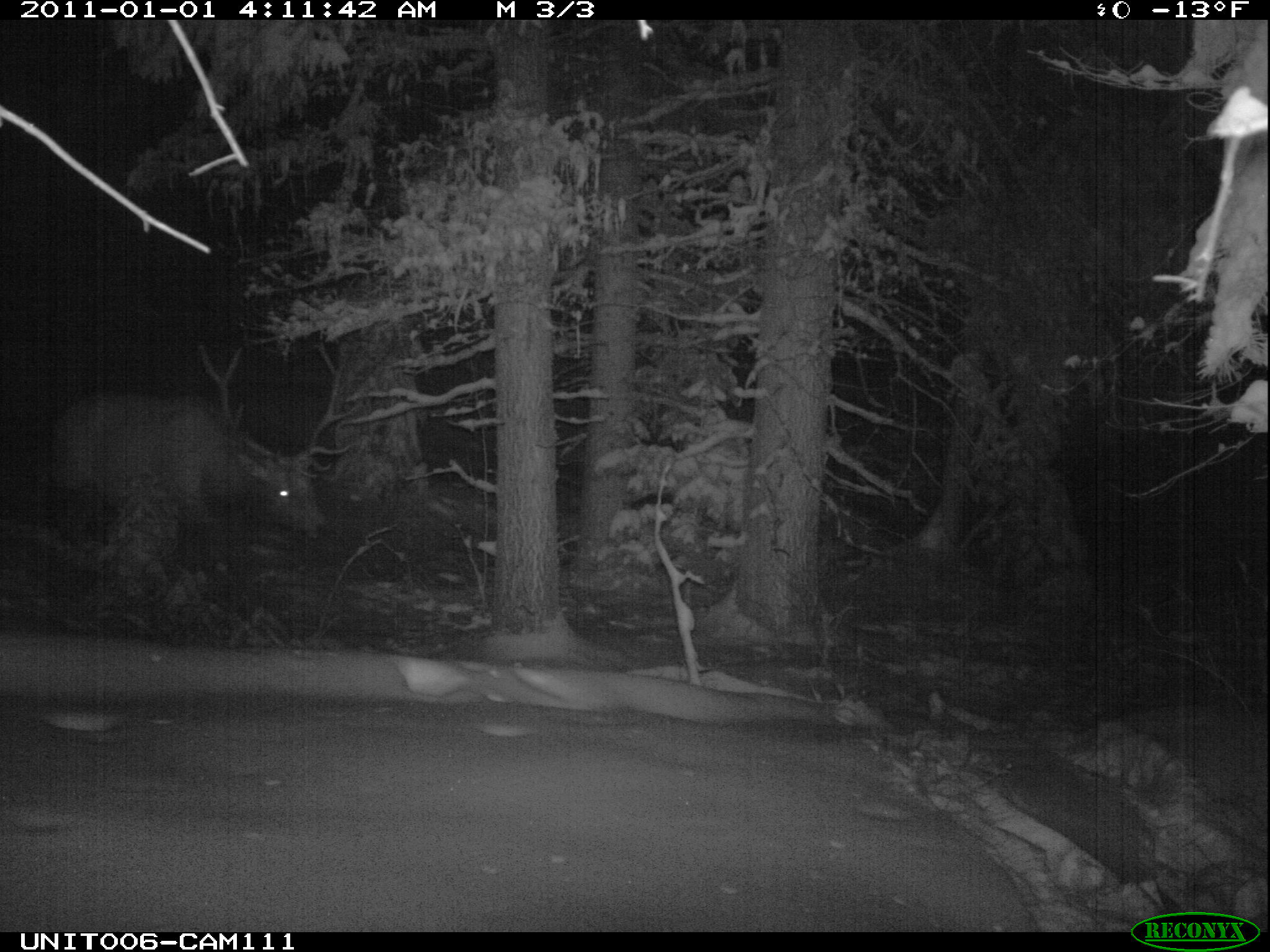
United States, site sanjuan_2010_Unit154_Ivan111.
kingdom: Animalia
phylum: Chordata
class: Mammalia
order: Artiodactyla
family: Cervidae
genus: Cervus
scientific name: Cervus elaphus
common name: red deer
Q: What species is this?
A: Cervus elaphus (red deer).